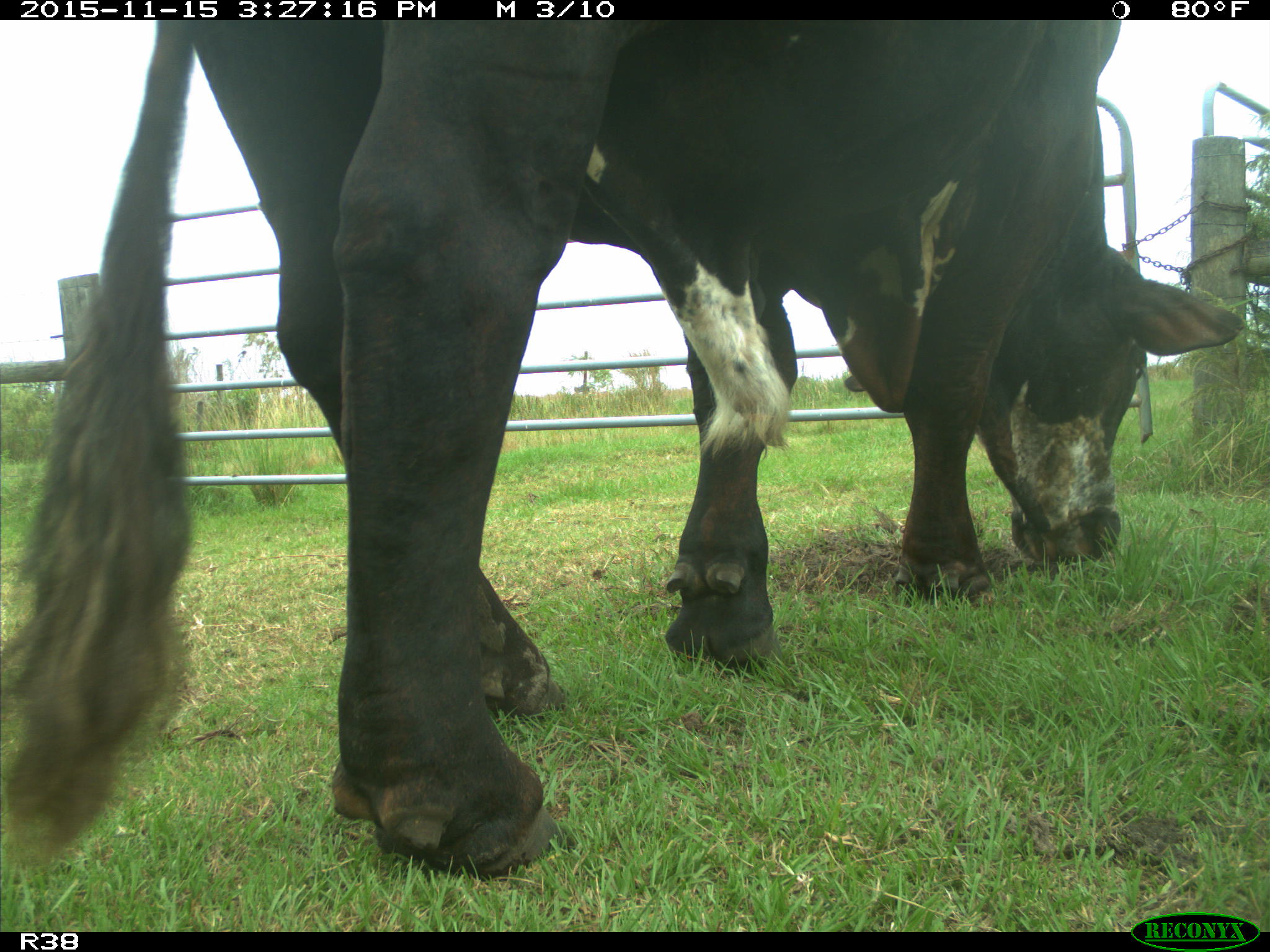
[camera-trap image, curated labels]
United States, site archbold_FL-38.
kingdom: Animalia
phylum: Chordata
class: Mammalia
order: Artiodactyla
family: Bovidae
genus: Bos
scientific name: Bos taurus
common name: domestic cow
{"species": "Bos taurus (domestic cow)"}